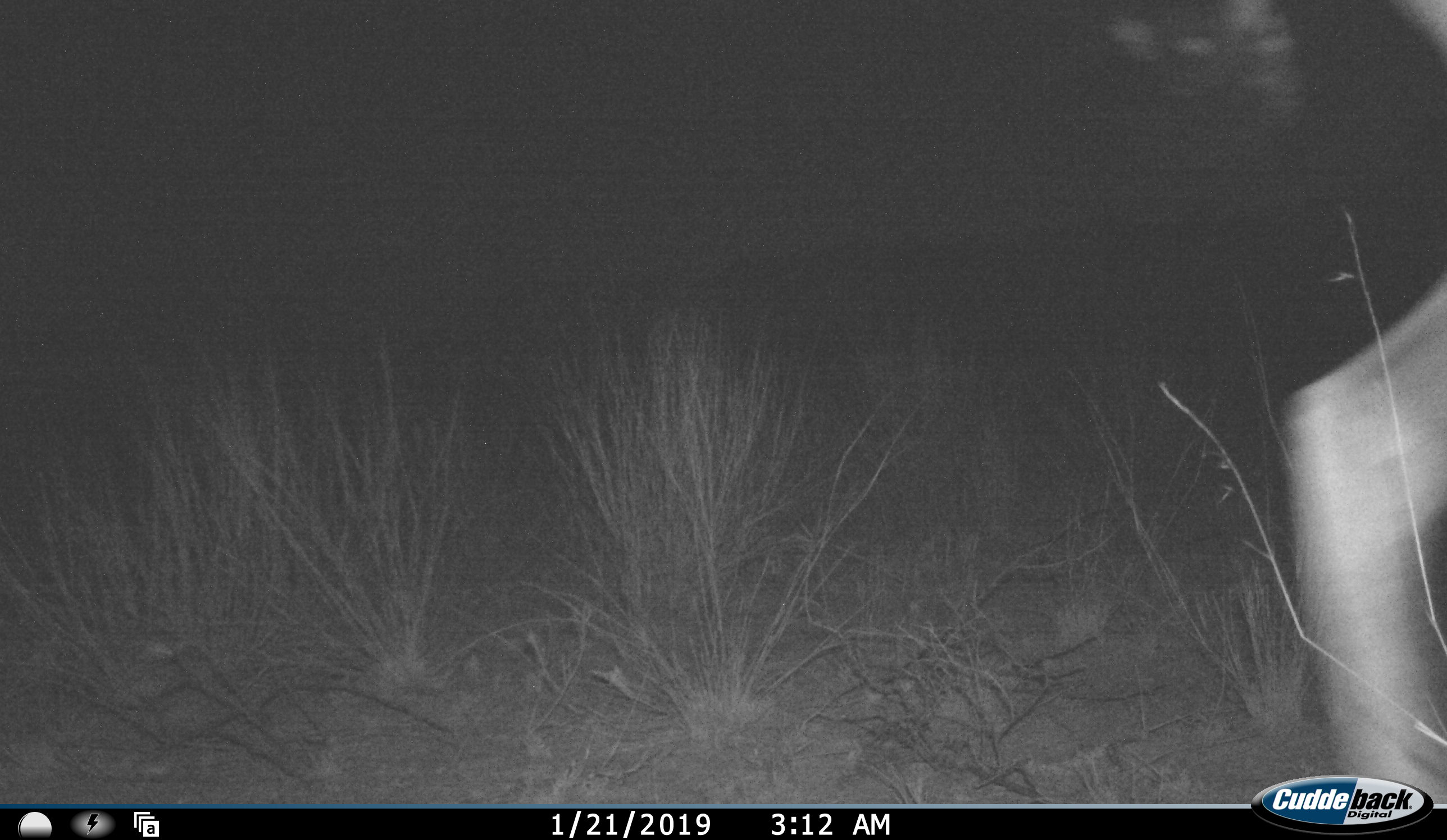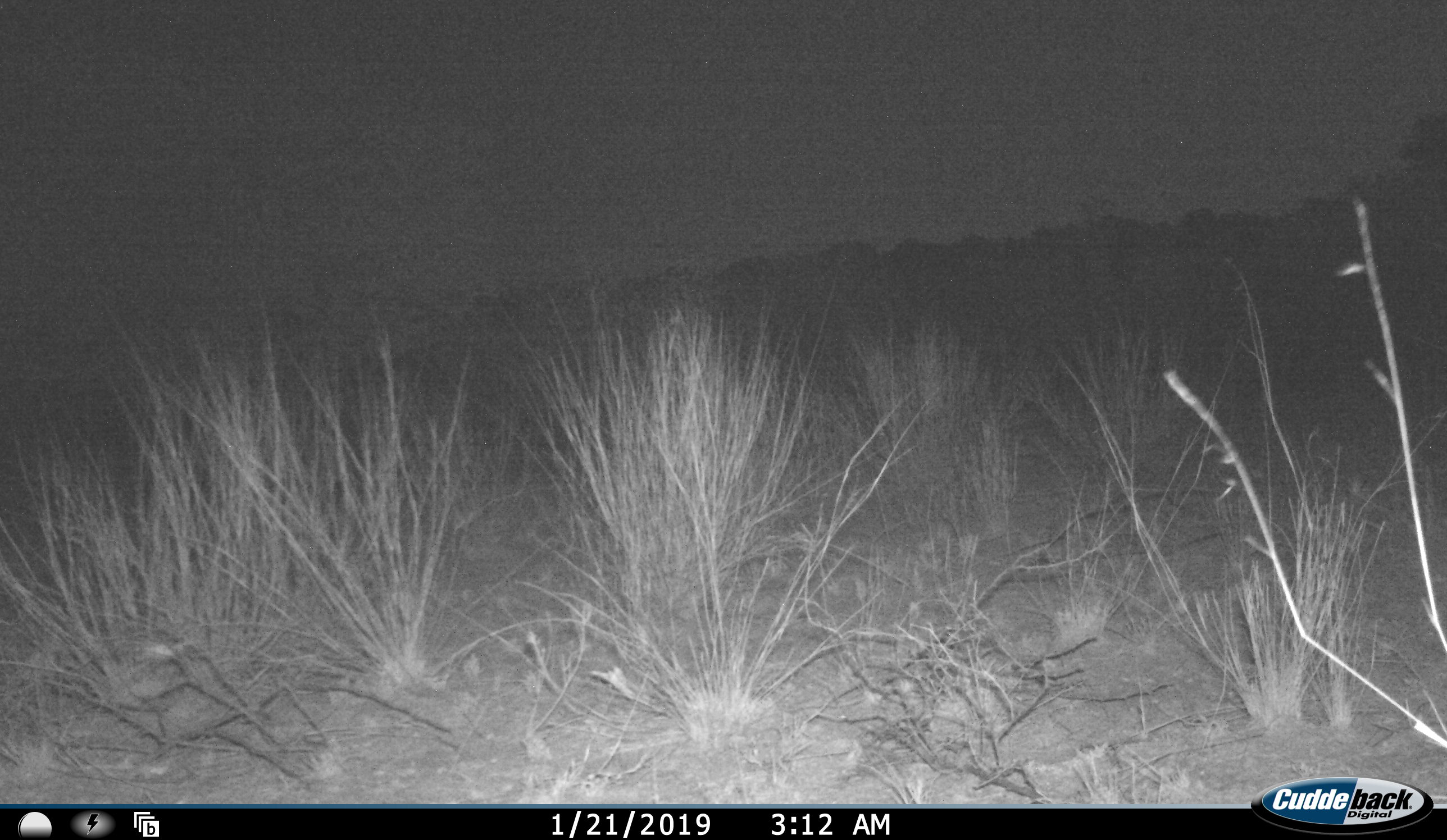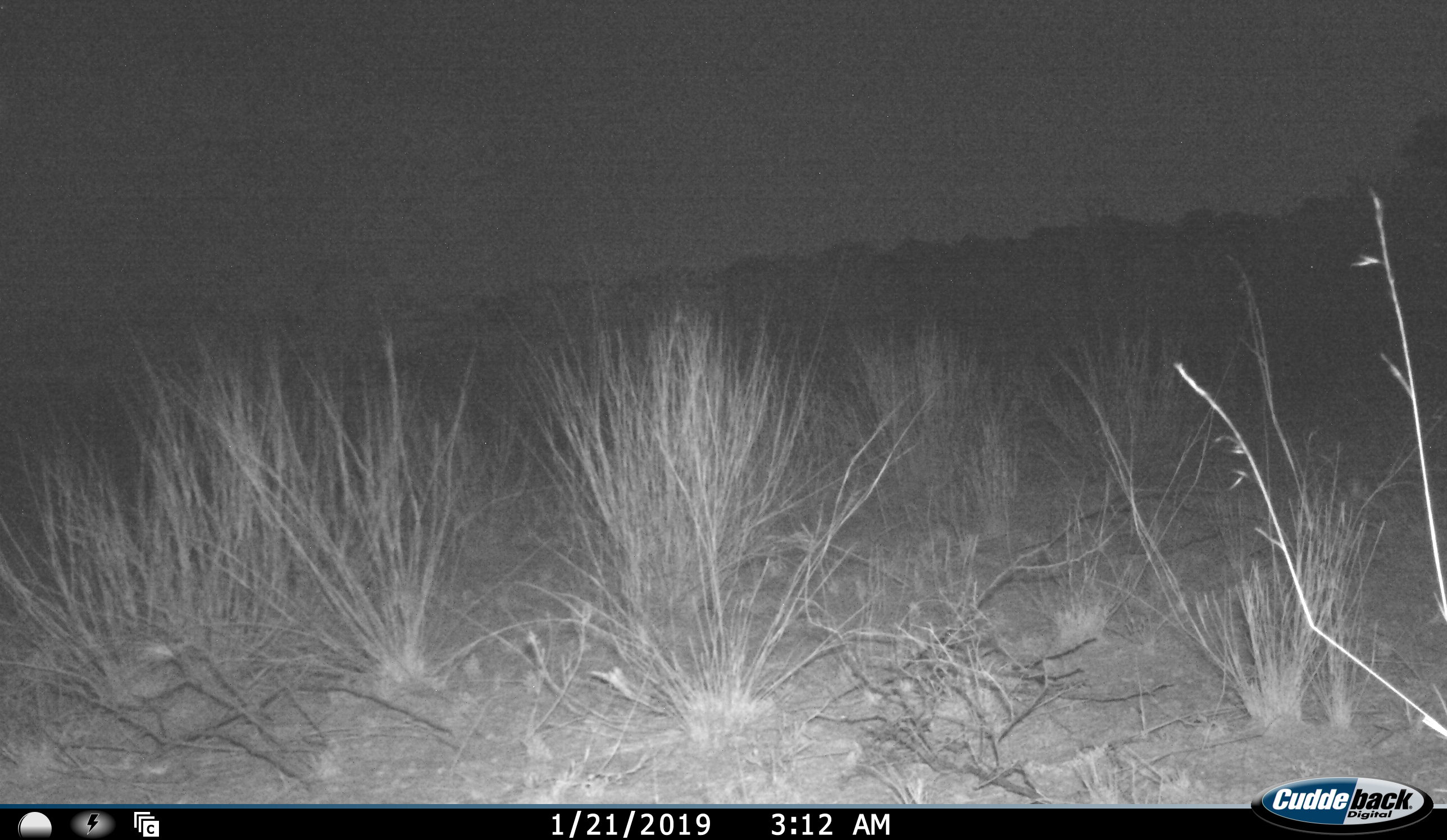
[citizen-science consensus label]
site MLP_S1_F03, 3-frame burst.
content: unidentified animal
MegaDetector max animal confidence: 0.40